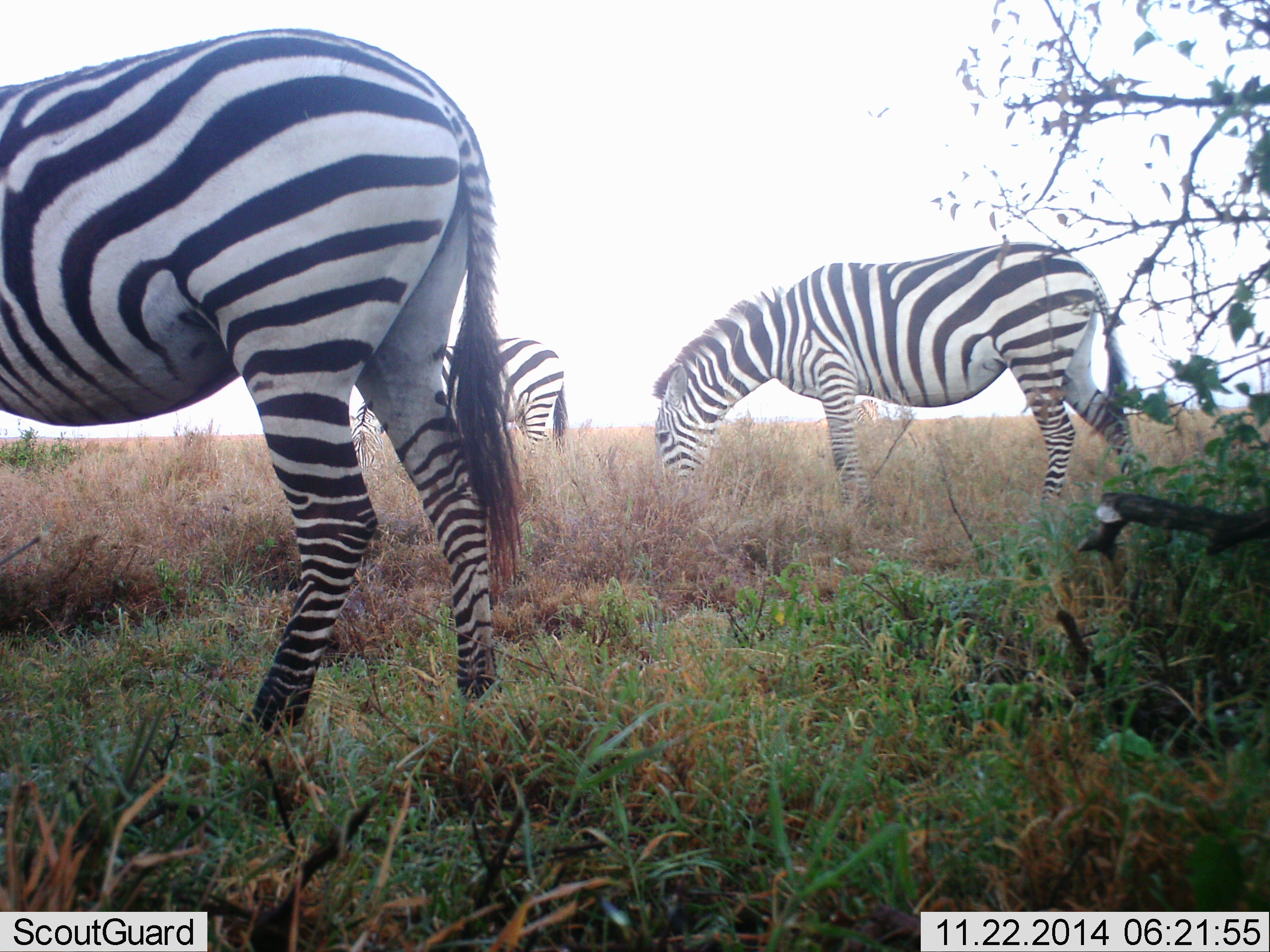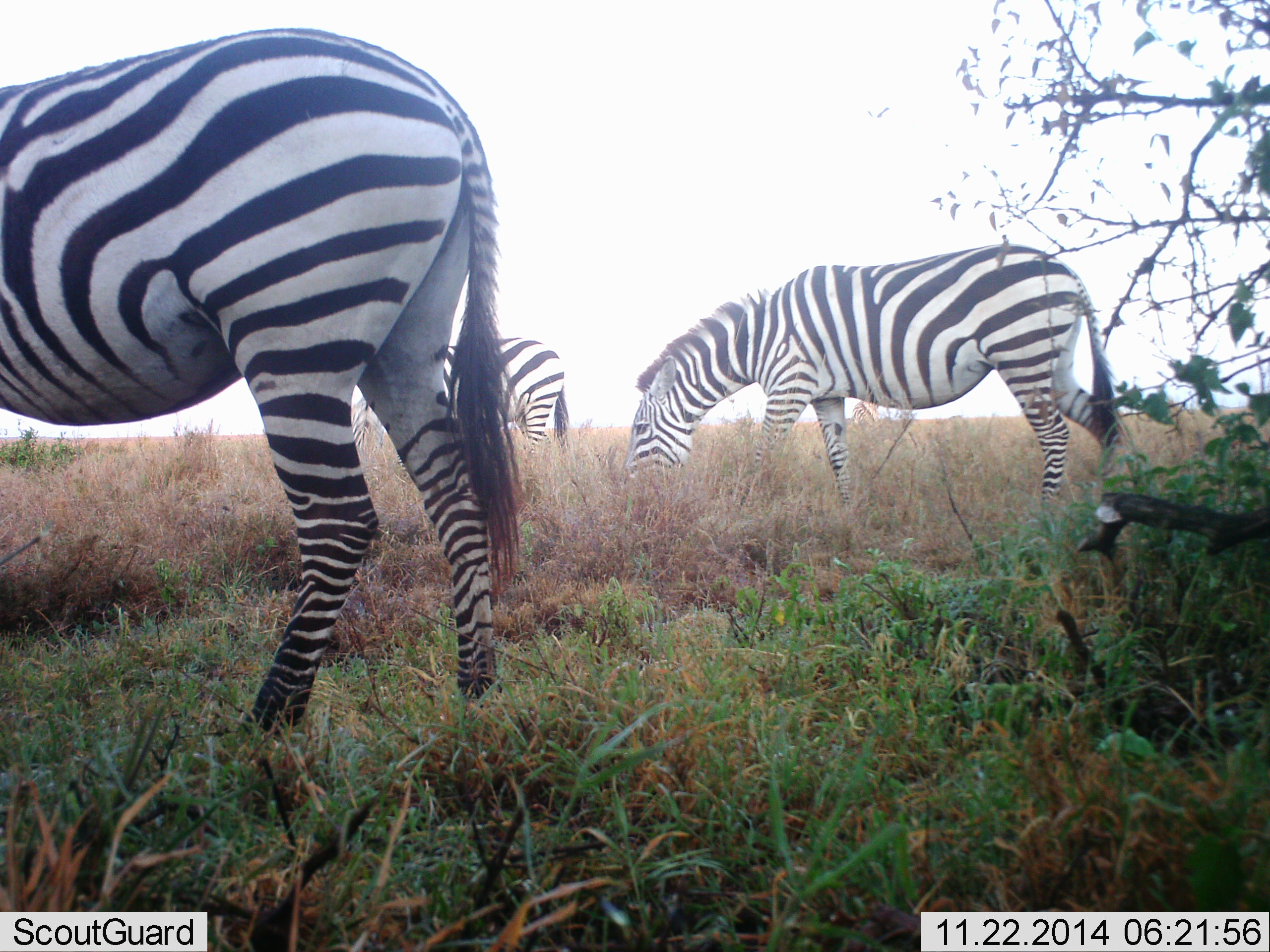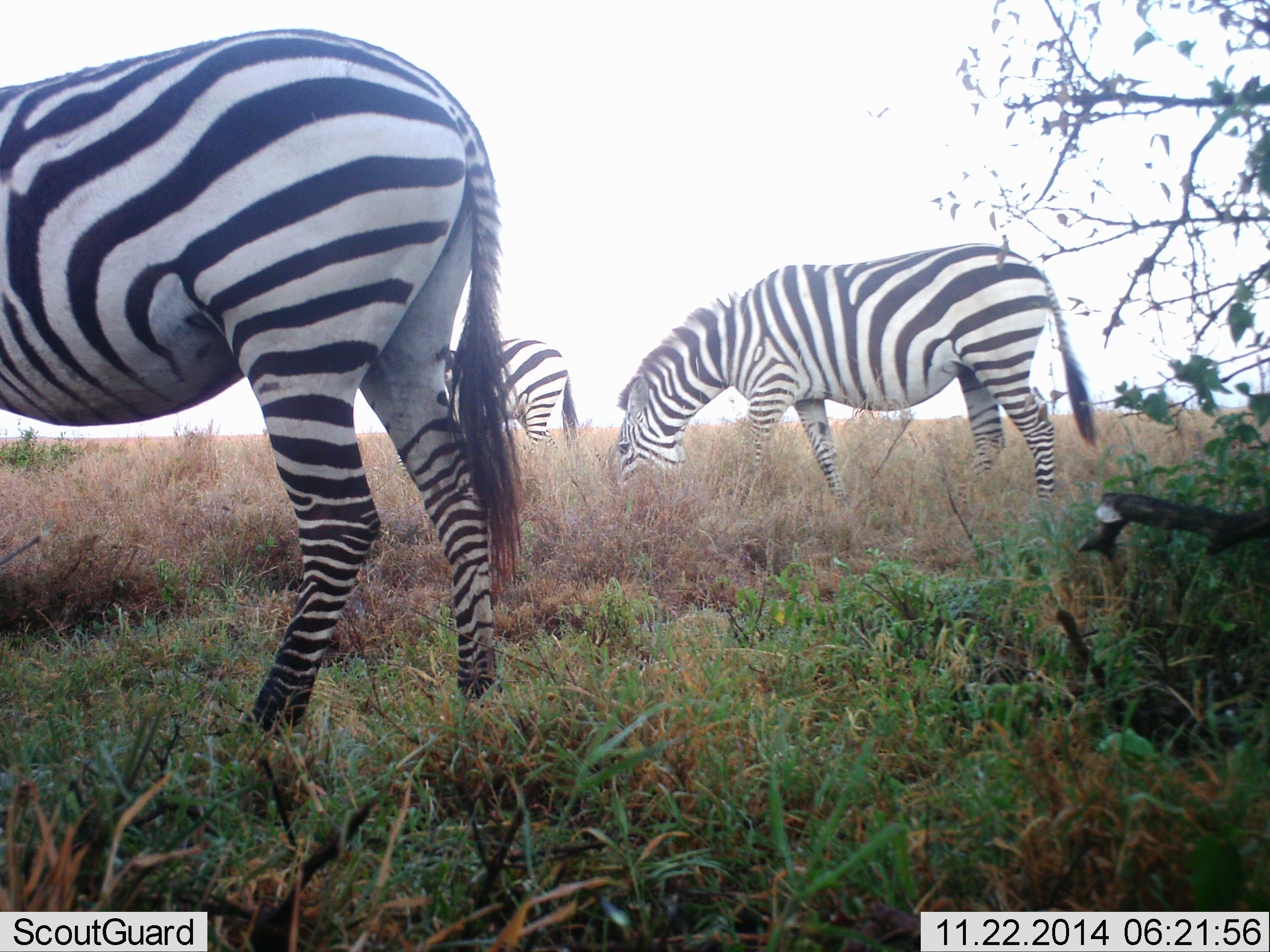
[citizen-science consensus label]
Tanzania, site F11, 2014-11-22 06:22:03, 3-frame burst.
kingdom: Animalia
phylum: Chordata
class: Mammalia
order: Perissodactyla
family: Equidae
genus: Equus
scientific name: Equus quagga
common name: plains zebra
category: zebra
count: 3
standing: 10%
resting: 0%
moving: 20%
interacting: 0%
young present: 0%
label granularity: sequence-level